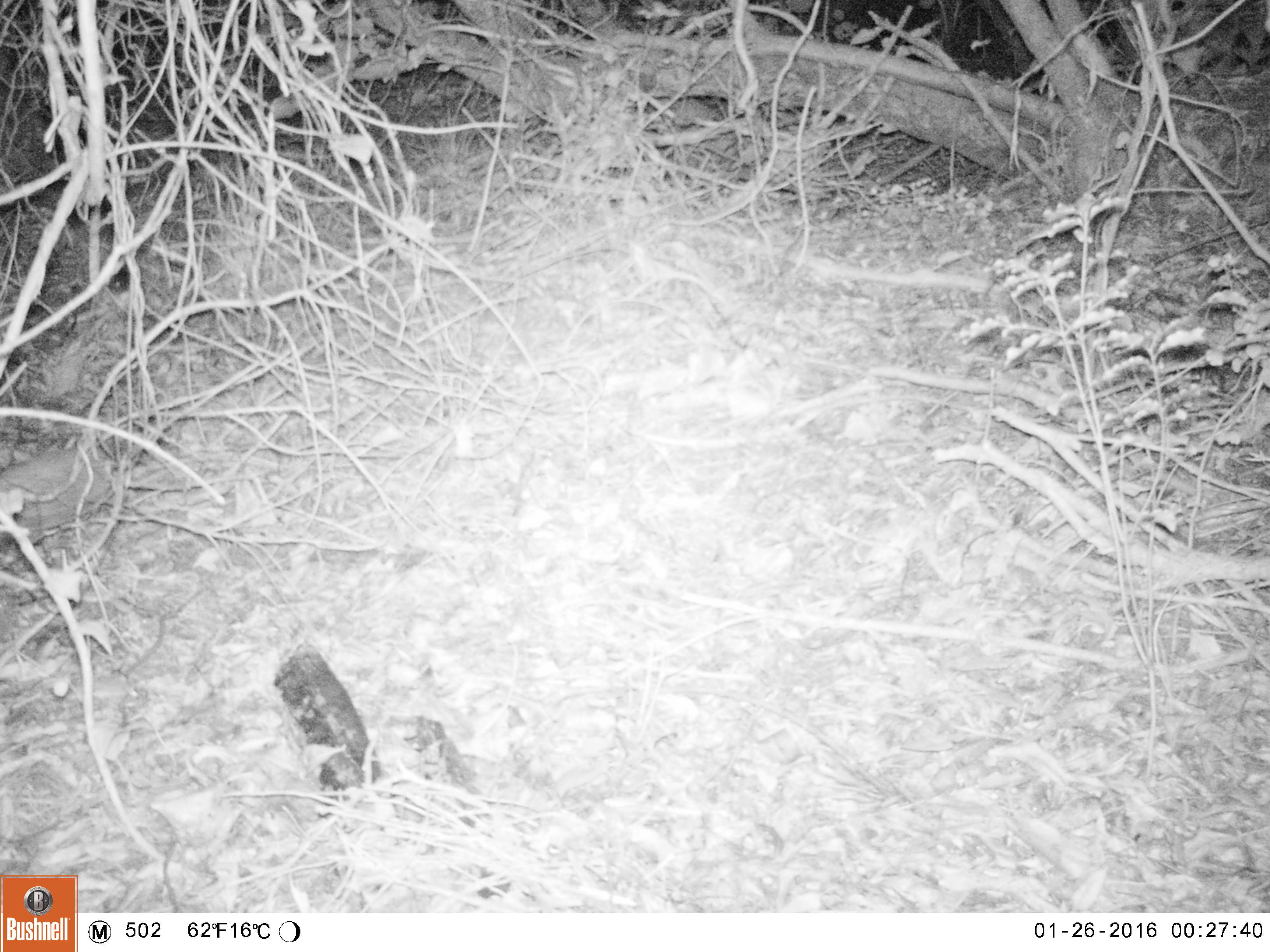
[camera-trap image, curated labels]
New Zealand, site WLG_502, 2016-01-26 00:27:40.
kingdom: Animalia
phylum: Chordata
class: Mammalia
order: Eulipotyphla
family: Erinaceidae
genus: Erinaceus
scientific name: Erinaceus europaeus europaeus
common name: european hedgehog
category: hedgehog